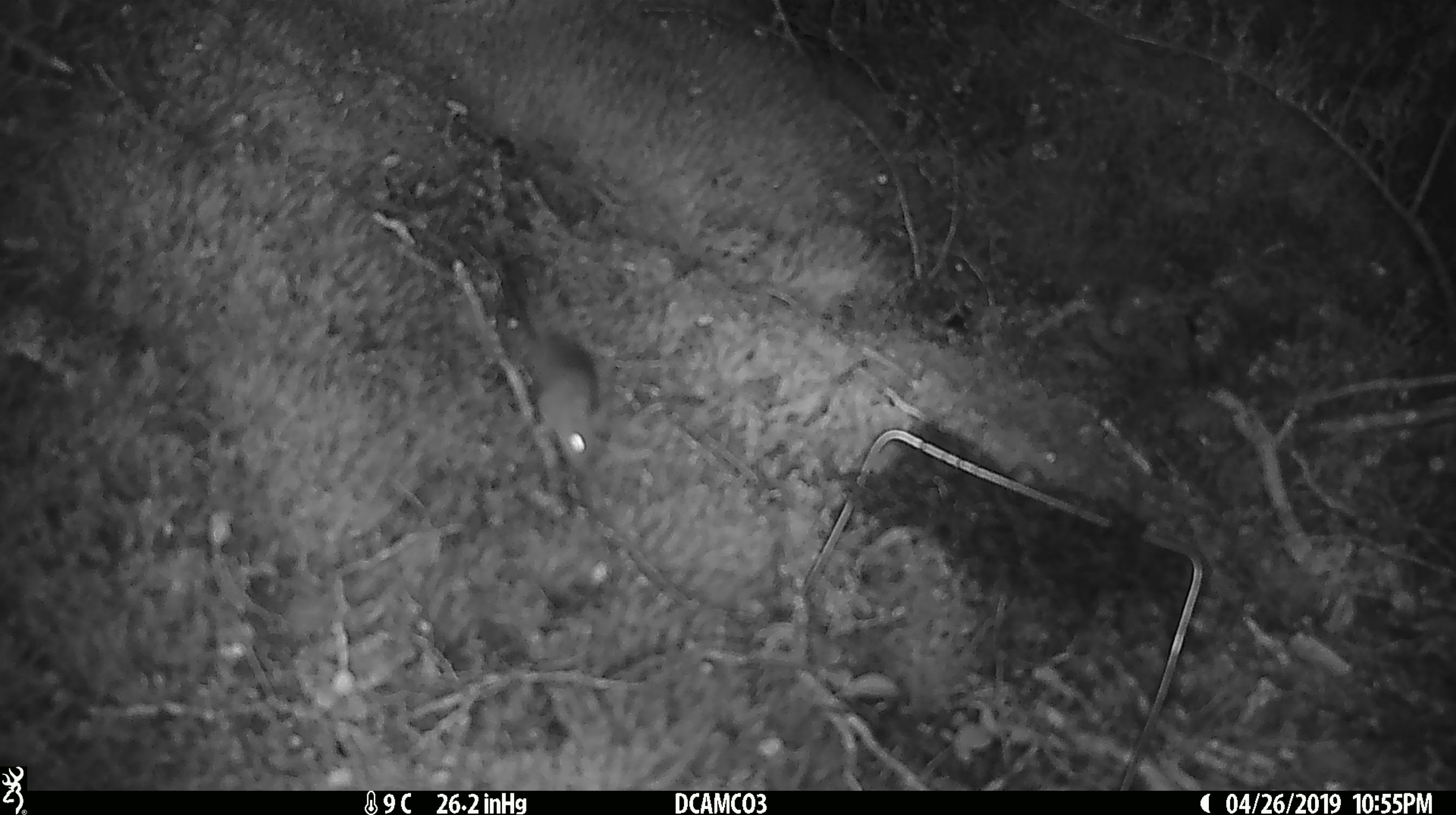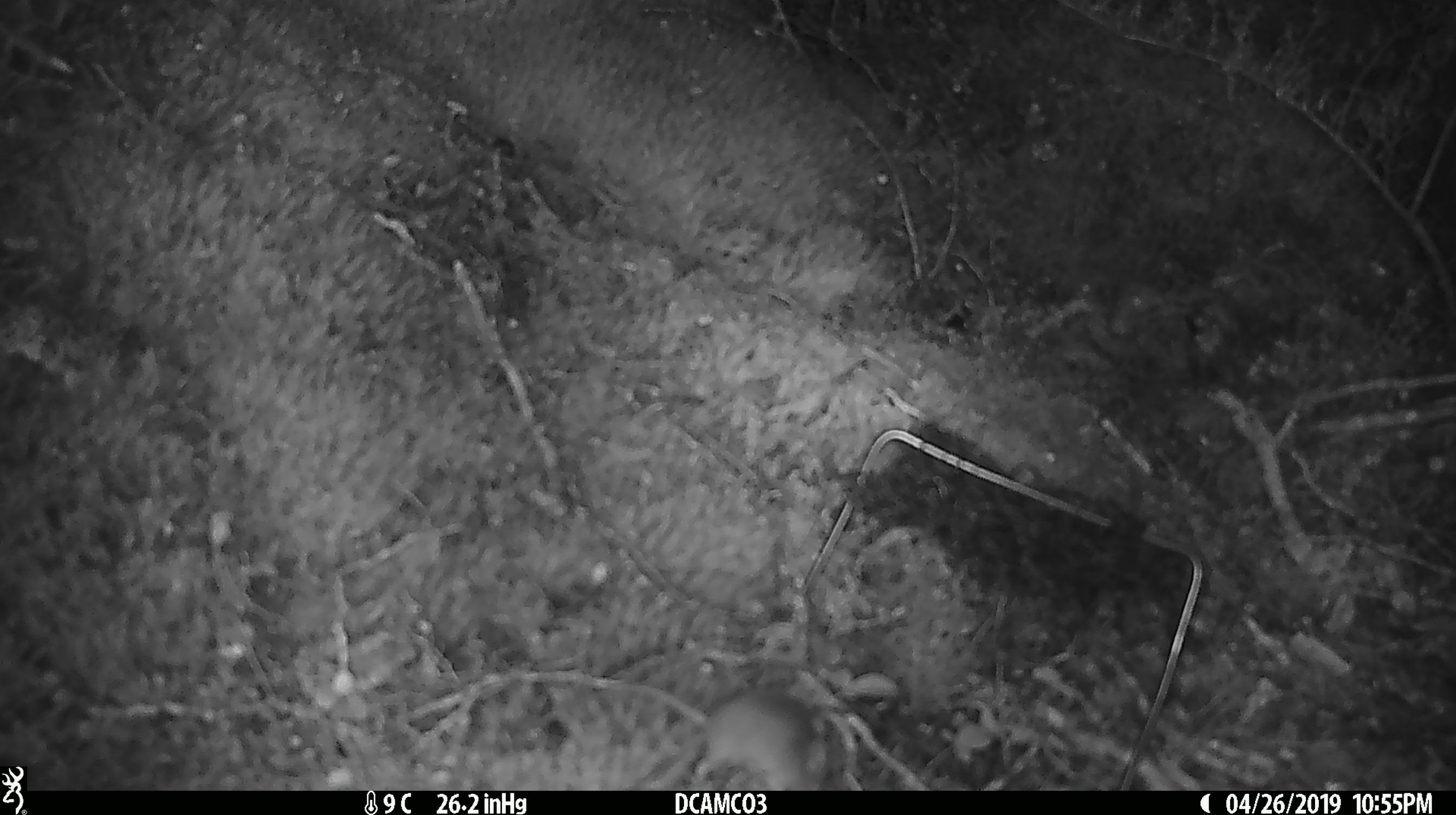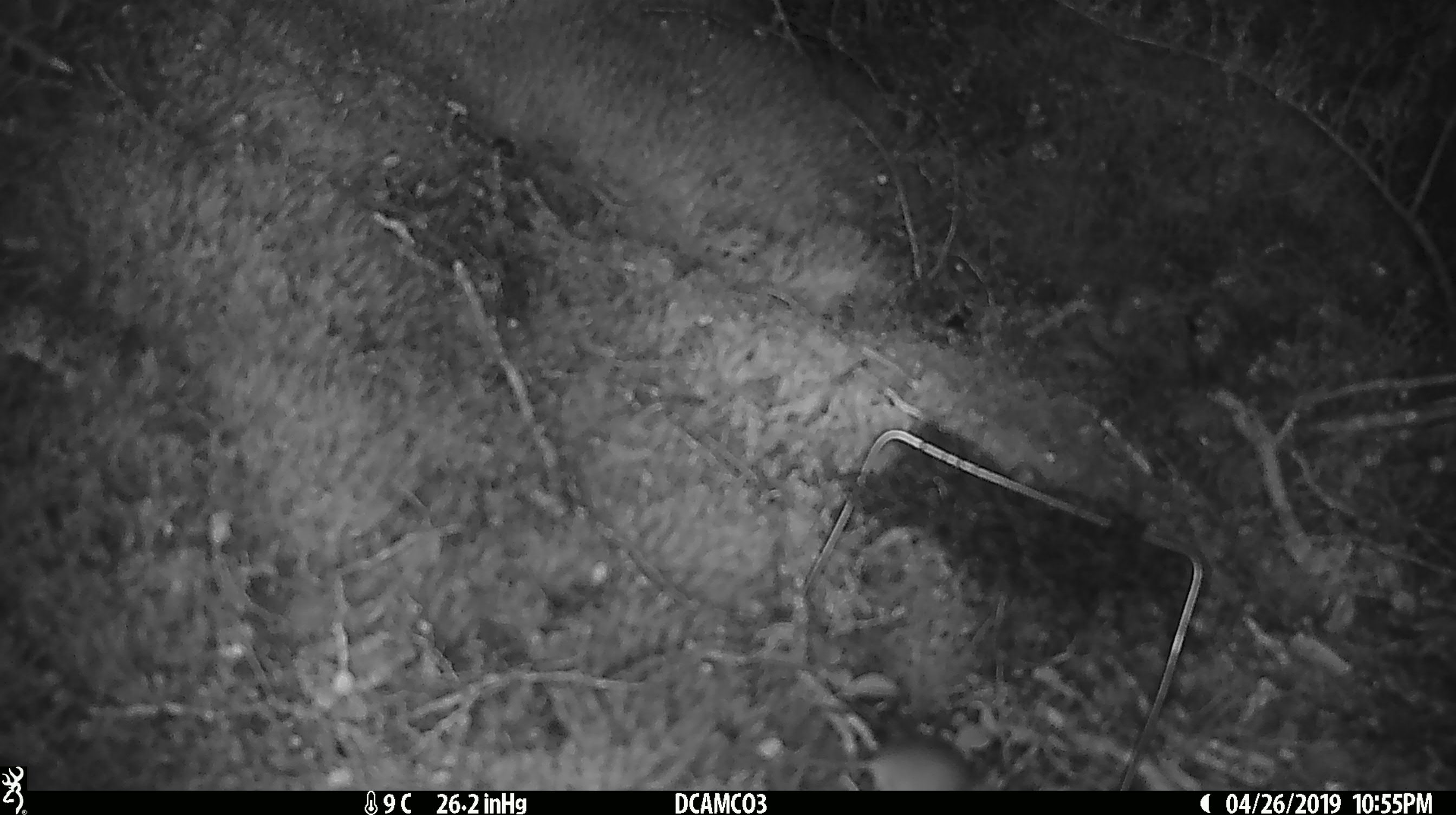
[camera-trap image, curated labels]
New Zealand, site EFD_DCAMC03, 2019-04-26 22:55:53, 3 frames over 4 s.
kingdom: Animalia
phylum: Chordata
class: Mammalia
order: Rodentia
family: Muridae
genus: Mus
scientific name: Mus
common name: mouse